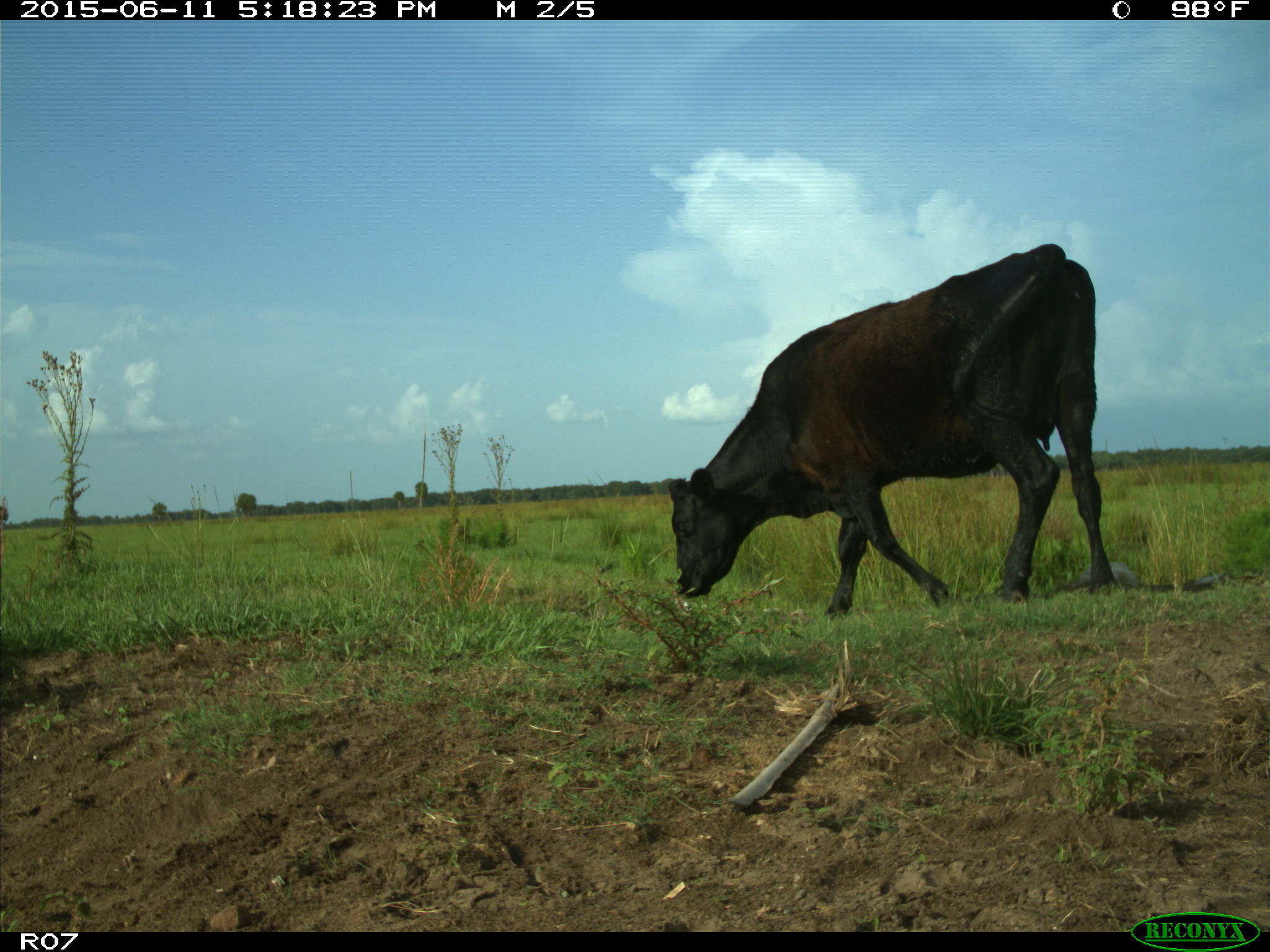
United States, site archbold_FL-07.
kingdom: Animalia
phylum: Chordata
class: Mammalia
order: Artiodactyla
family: Bovidae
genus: Bos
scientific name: Bos taurus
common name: domestic cow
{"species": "Bos taurus (domestic cow)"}